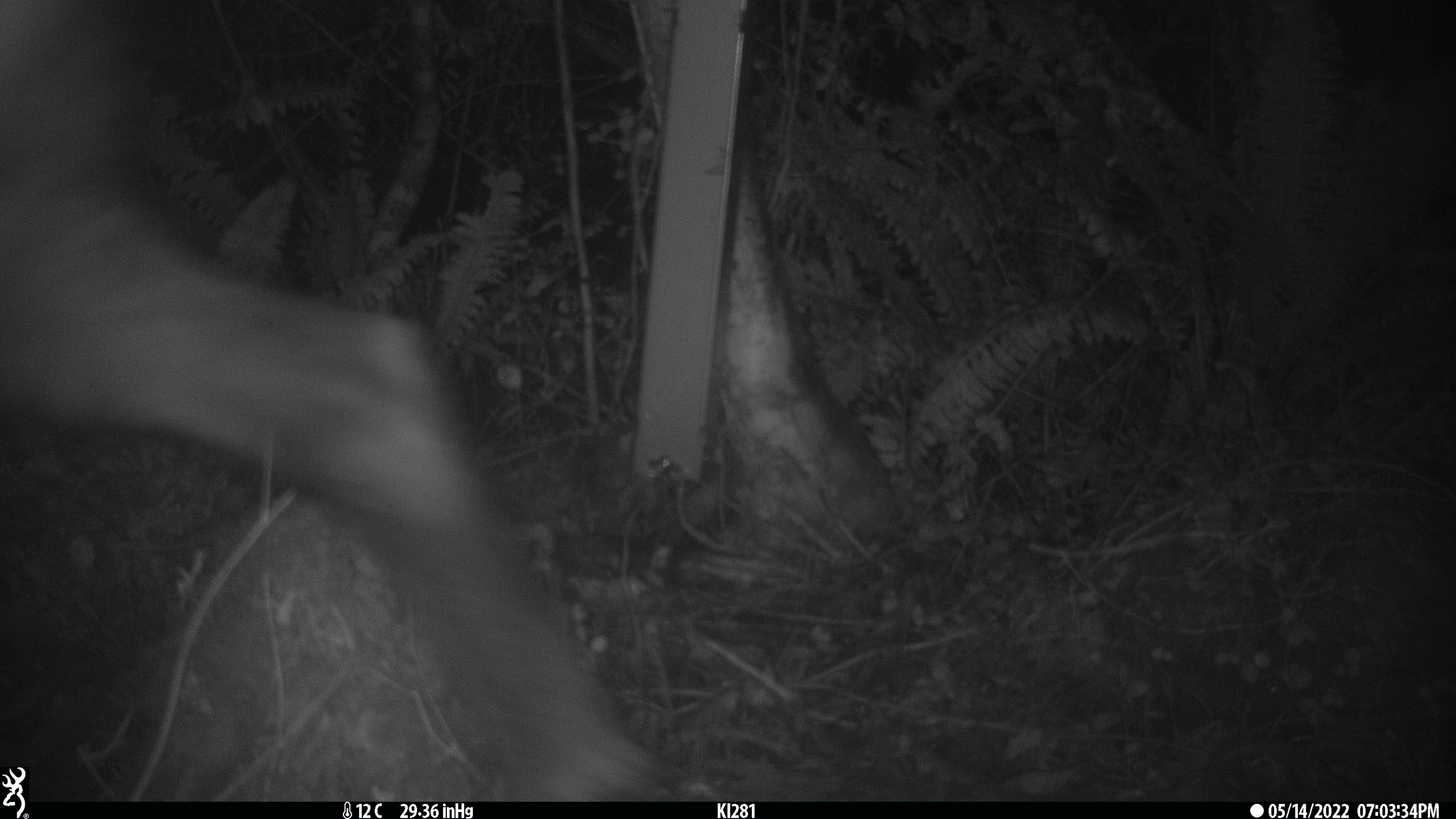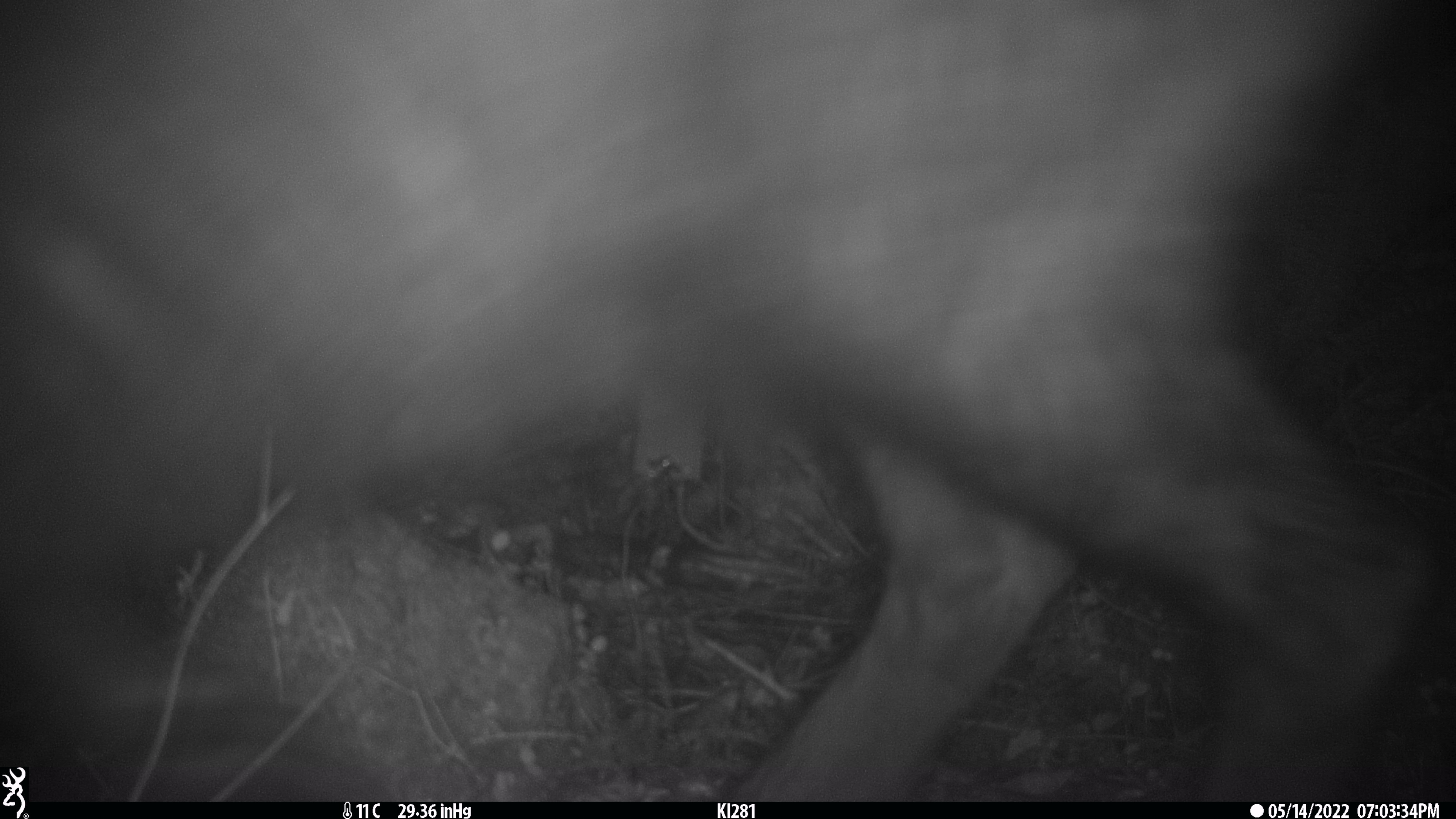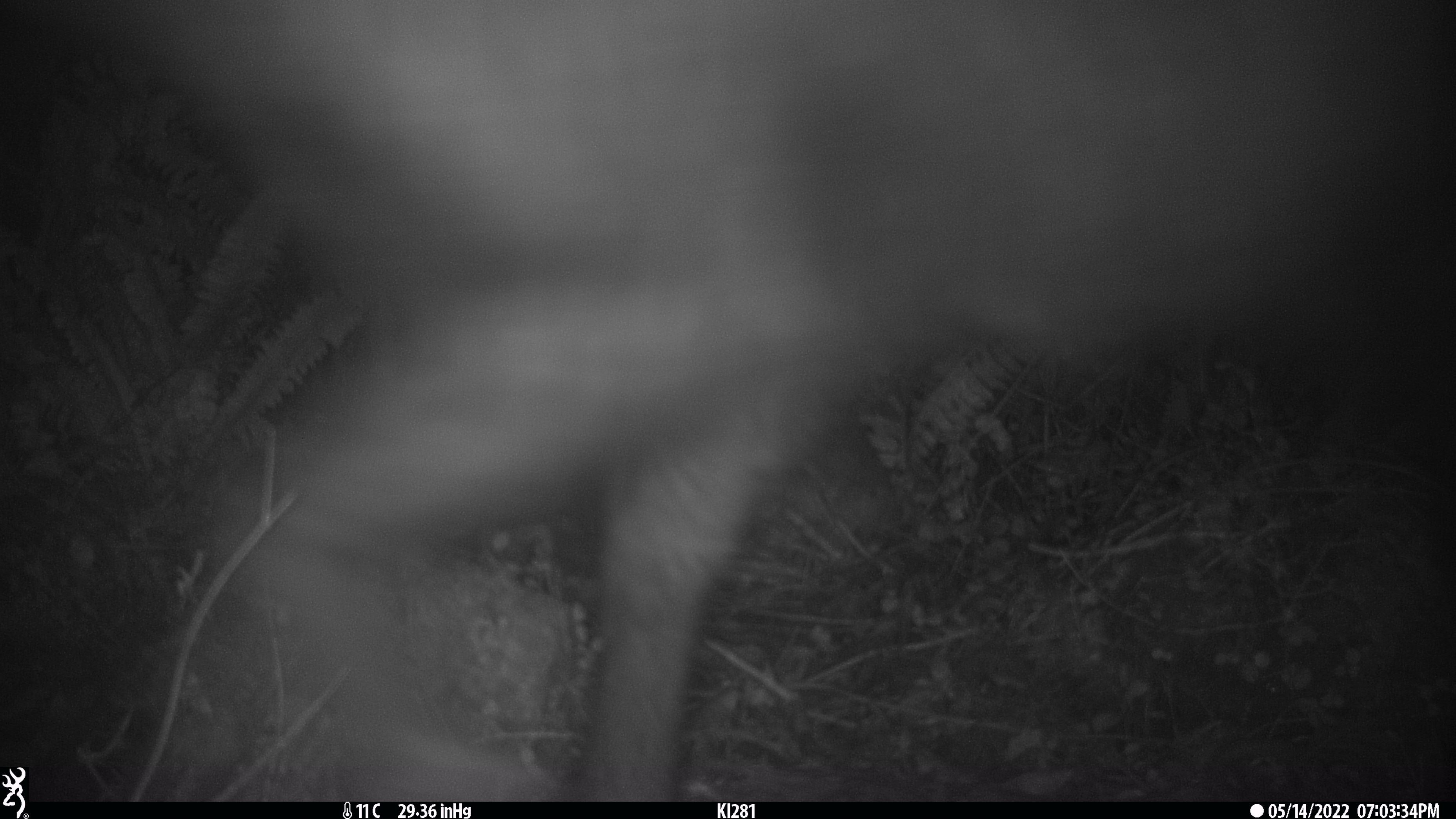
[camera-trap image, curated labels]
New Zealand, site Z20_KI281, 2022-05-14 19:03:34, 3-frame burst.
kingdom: Animalia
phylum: Chordata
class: Mammalia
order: Artiodactyla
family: Bovidae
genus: Rupicapra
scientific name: Rupicapra rupicapra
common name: alpine chamois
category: chamois